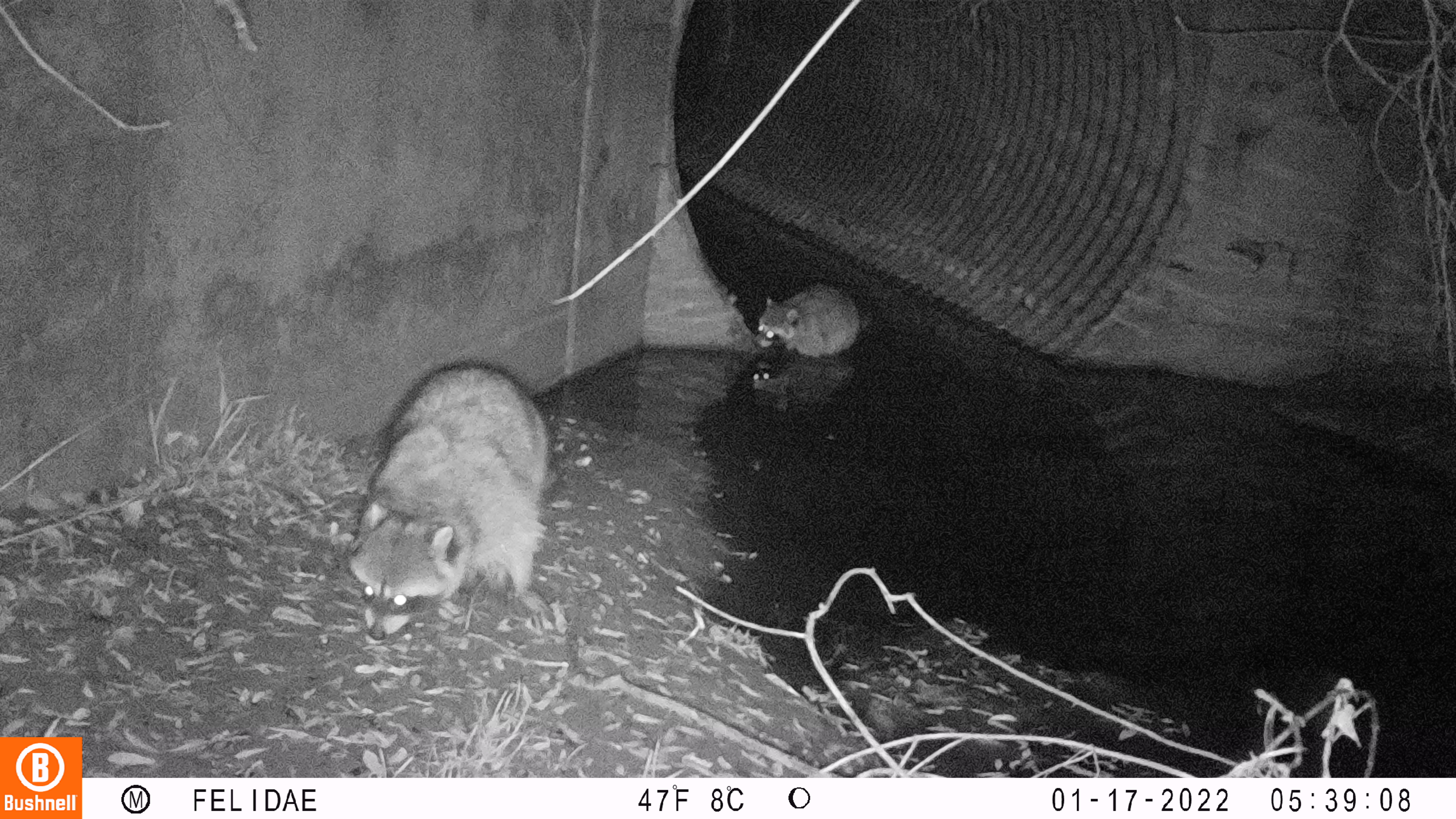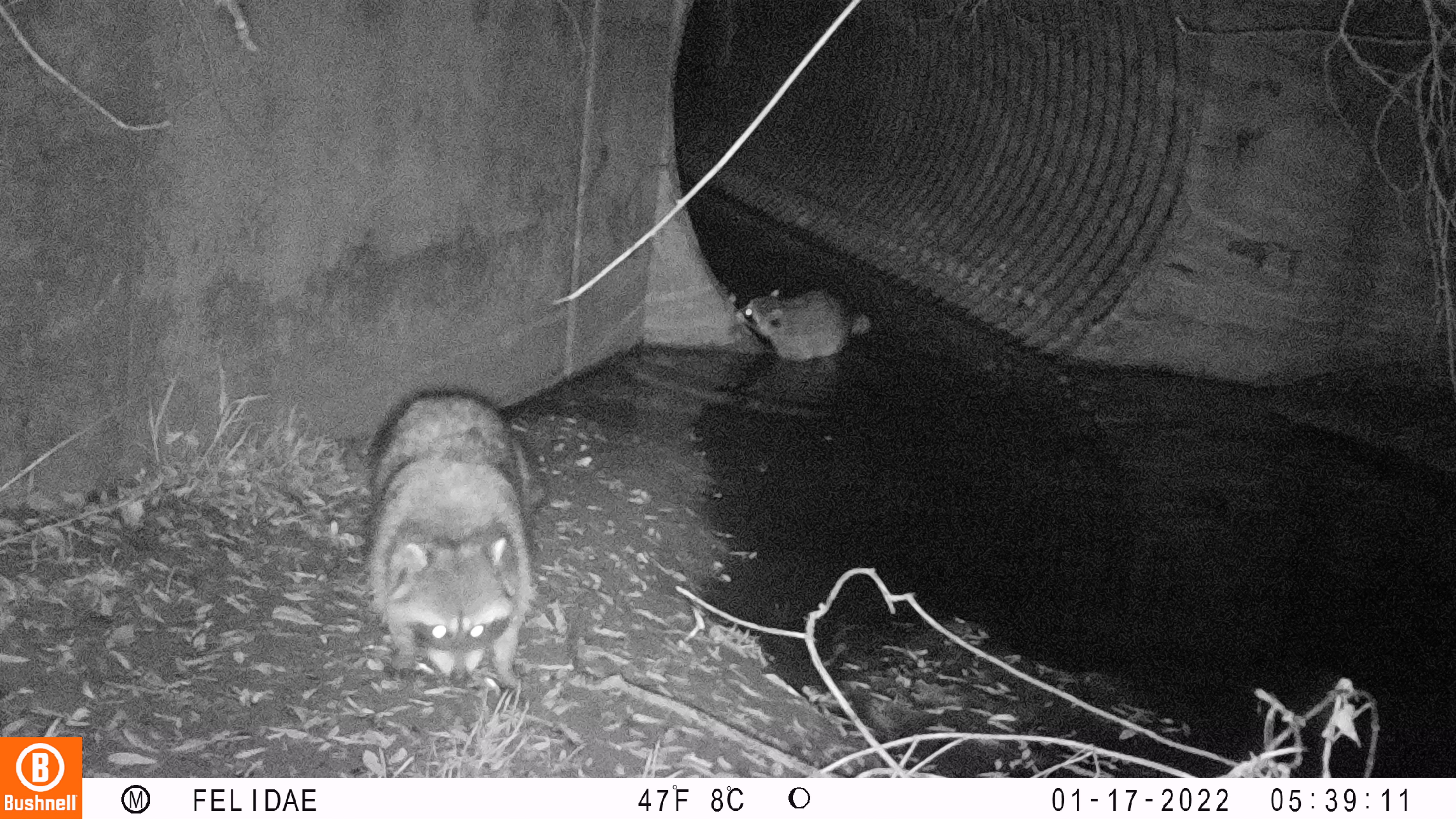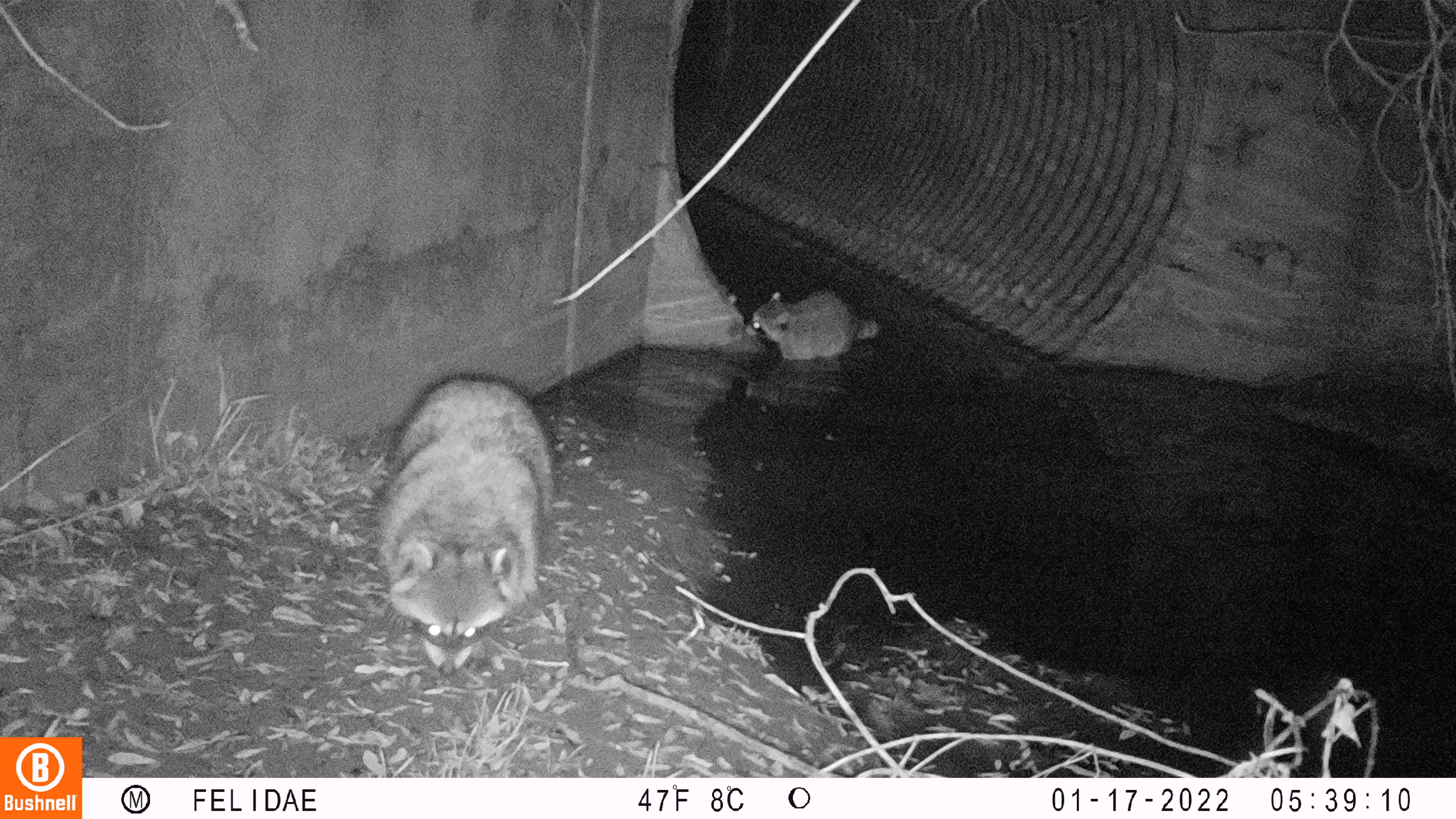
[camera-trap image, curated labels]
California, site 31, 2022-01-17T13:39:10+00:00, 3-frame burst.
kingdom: Animalia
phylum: Chordata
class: Mammalia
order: Carnivora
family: Procyonidae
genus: Procyon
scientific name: Procyon lotor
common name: raccoon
Raccoon (Procyon lotor).